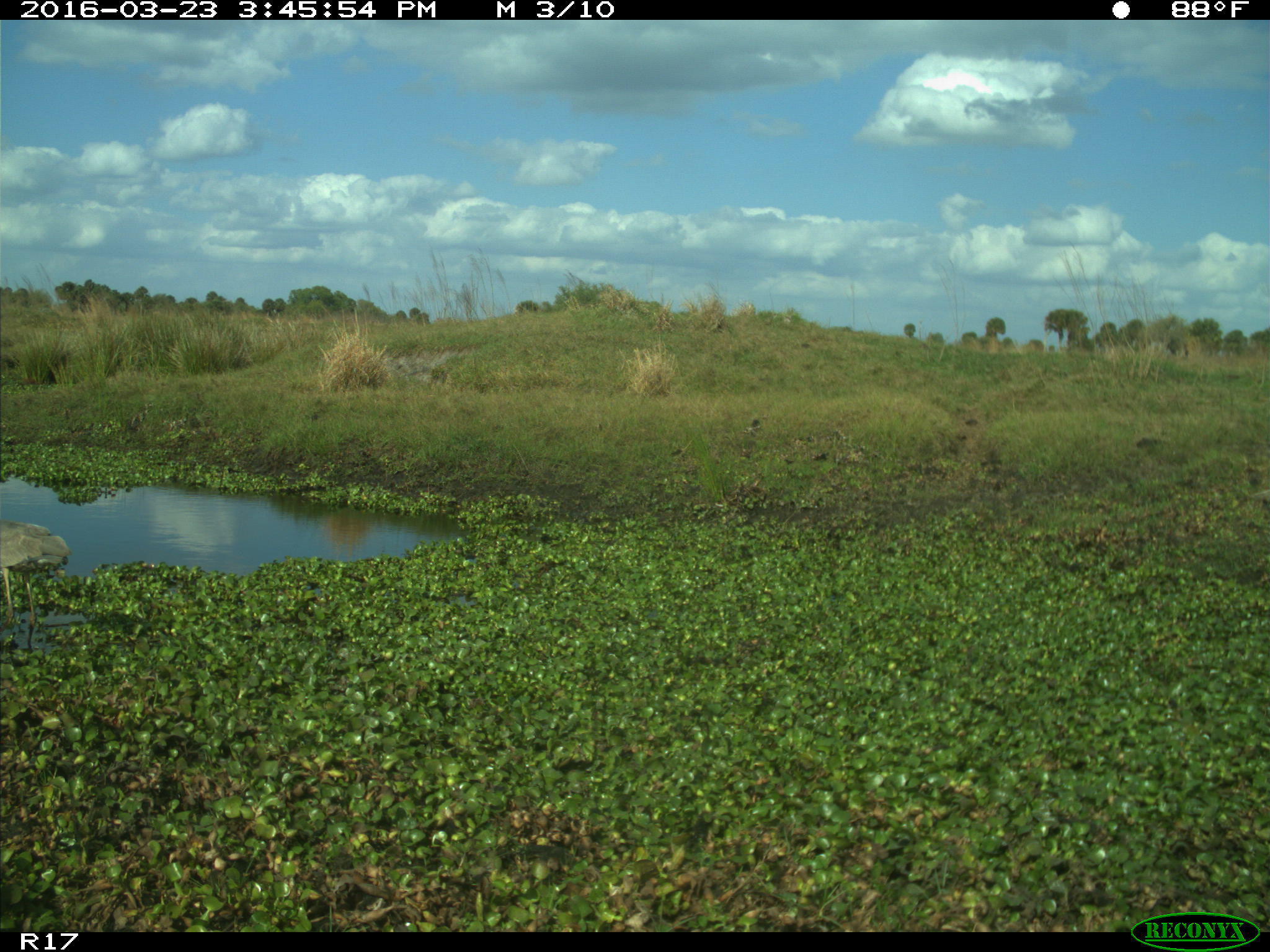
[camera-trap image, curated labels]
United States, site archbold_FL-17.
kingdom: Animalia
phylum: Chordata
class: Mammalia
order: Artiodactyla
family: Cervidae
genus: Odocoileus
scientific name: Odocoileus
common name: deer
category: unidentified deer